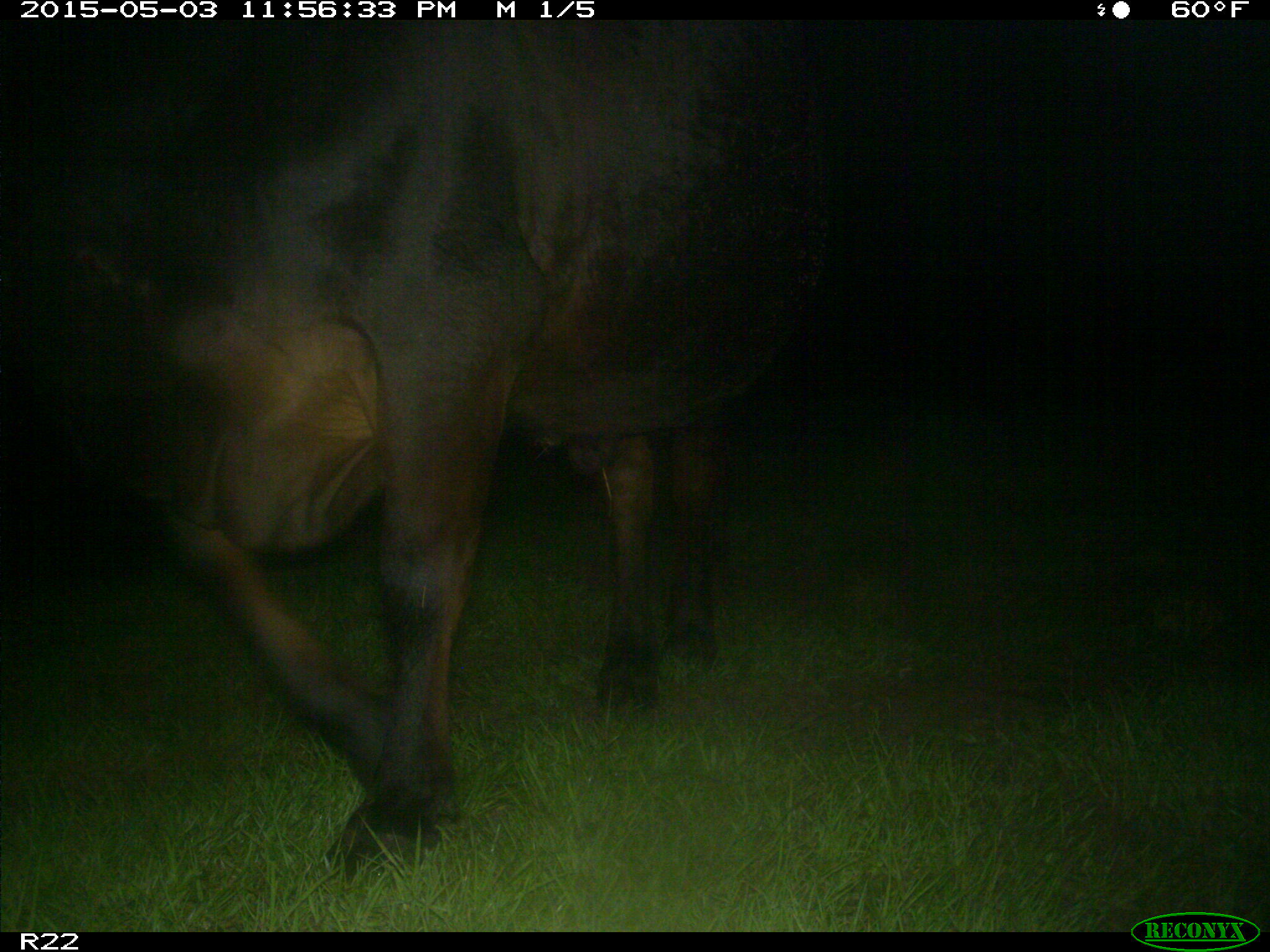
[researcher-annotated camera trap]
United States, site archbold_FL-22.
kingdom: Animalia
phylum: Chordata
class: Mammalia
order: Artiodactyla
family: Bovidae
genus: Bos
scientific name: Bos taurus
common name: domestic cow